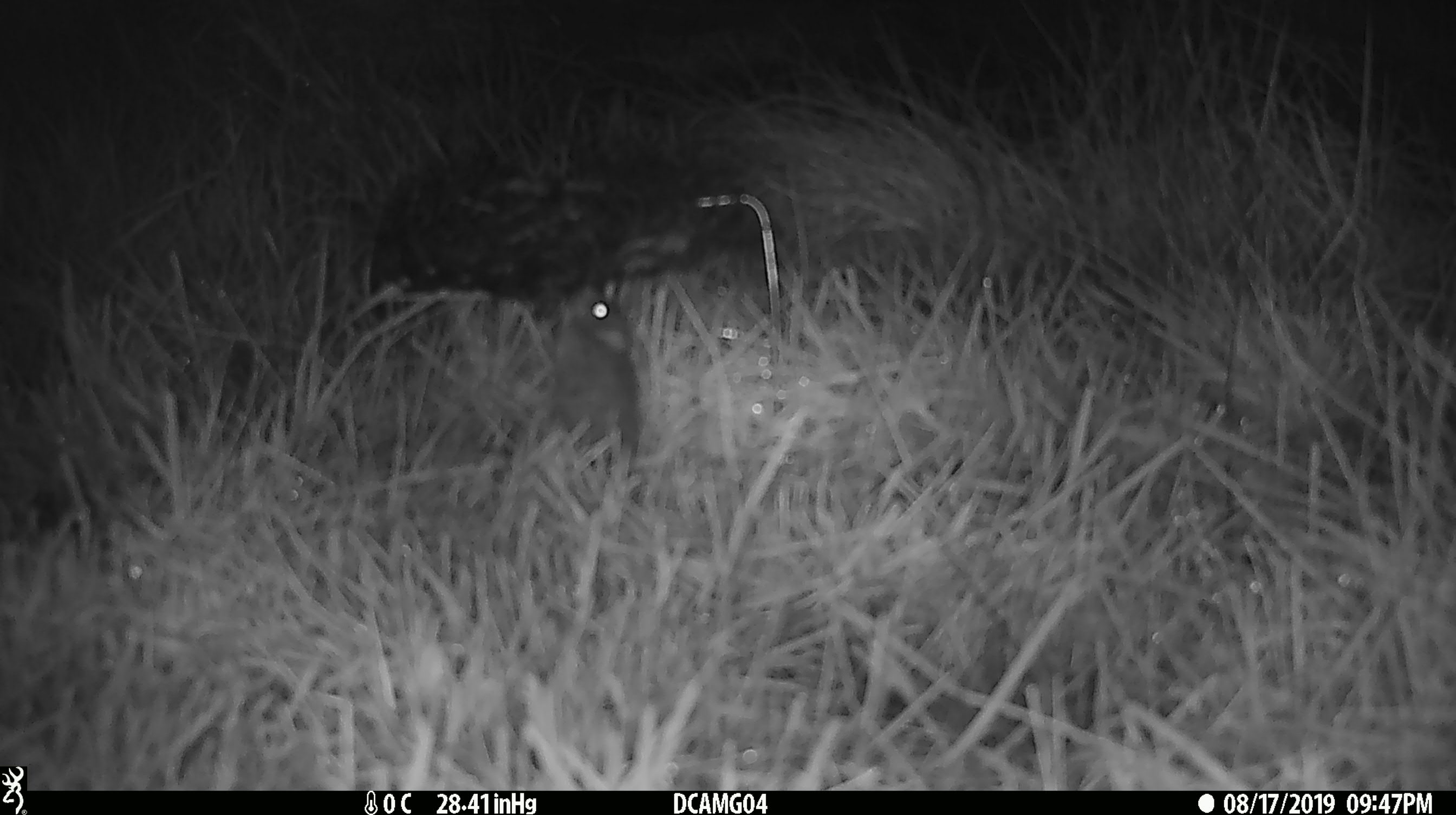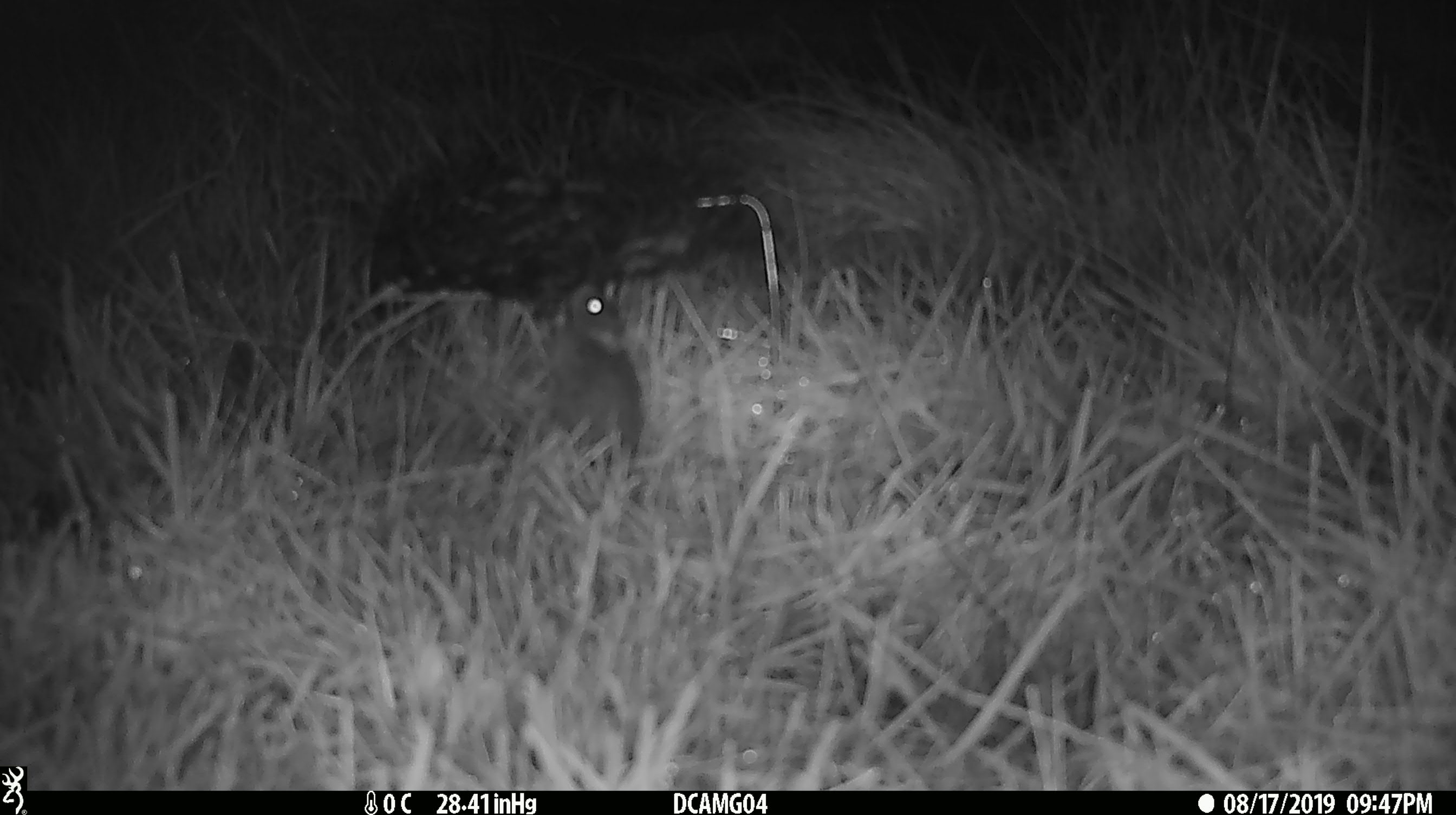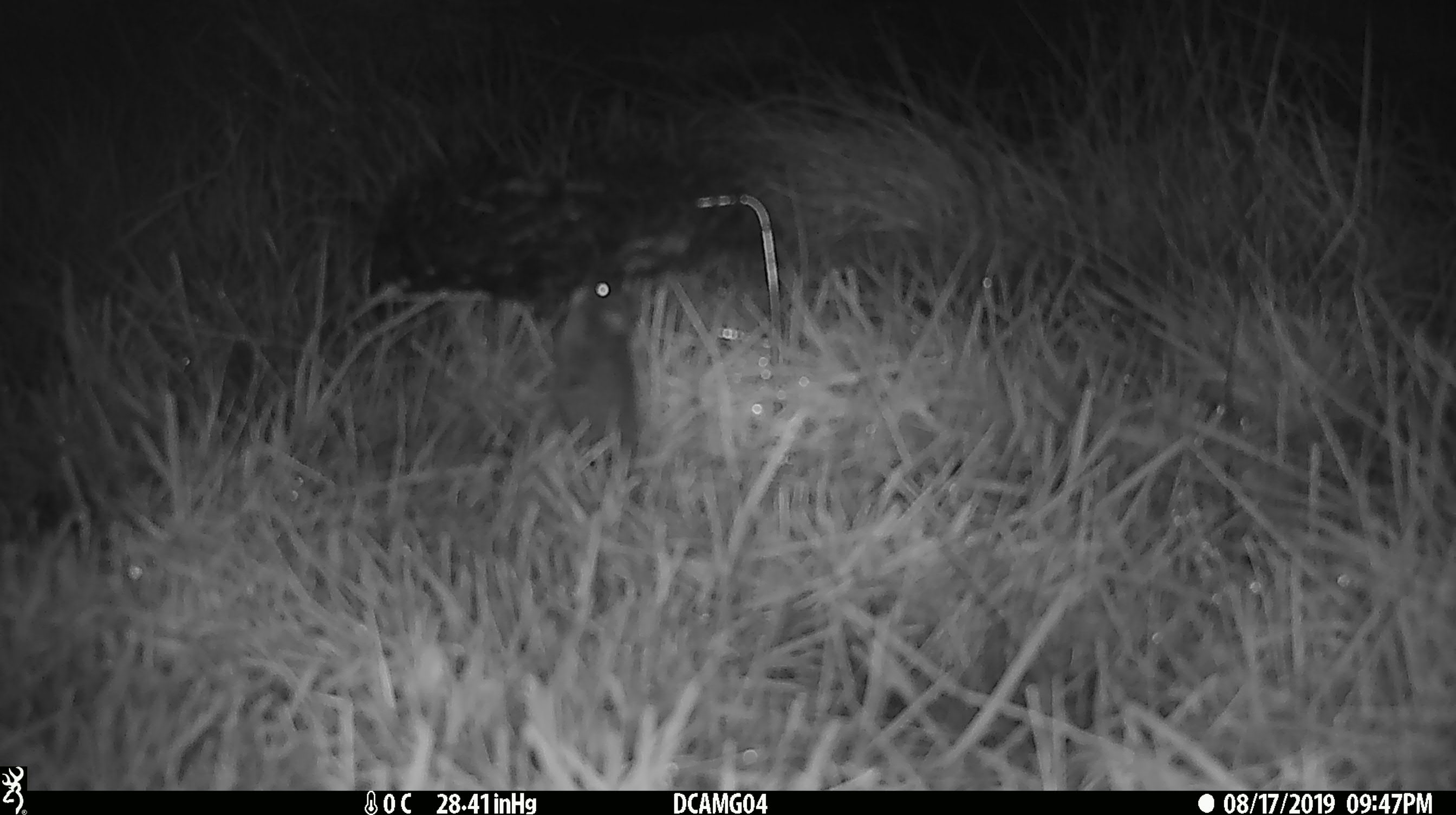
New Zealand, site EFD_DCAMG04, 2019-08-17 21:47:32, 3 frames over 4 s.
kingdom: Animalia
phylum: Chordata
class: Mammalia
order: Rodentia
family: Muridae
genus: Mus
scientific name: Mus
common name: mouse